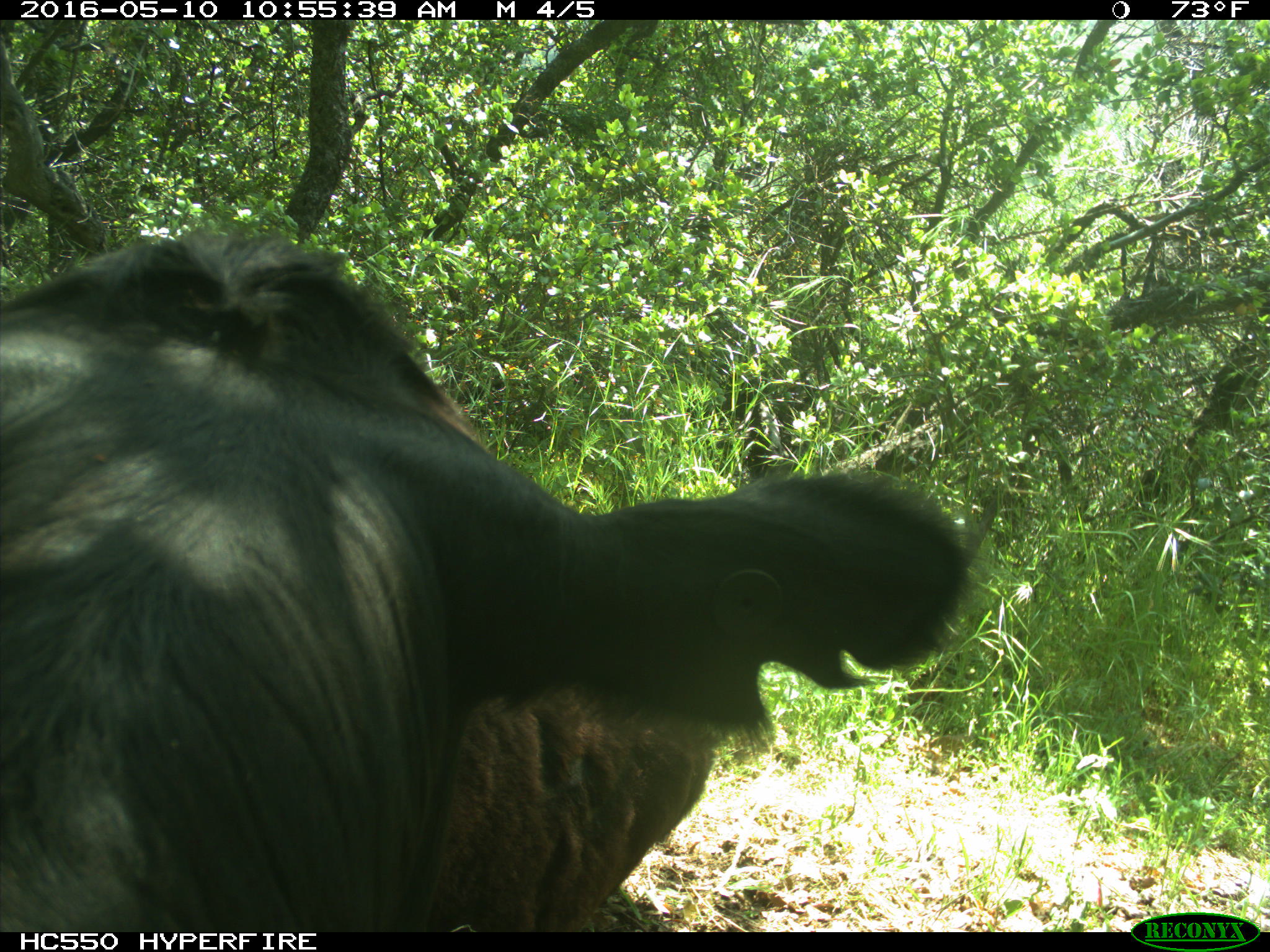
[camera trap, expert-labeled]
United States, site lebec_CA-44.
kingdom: Animalia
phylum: Chordata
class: Mammalia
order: Artiodactyla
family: Bovidae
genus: Bos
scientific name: Bos taurus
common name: domestic cow